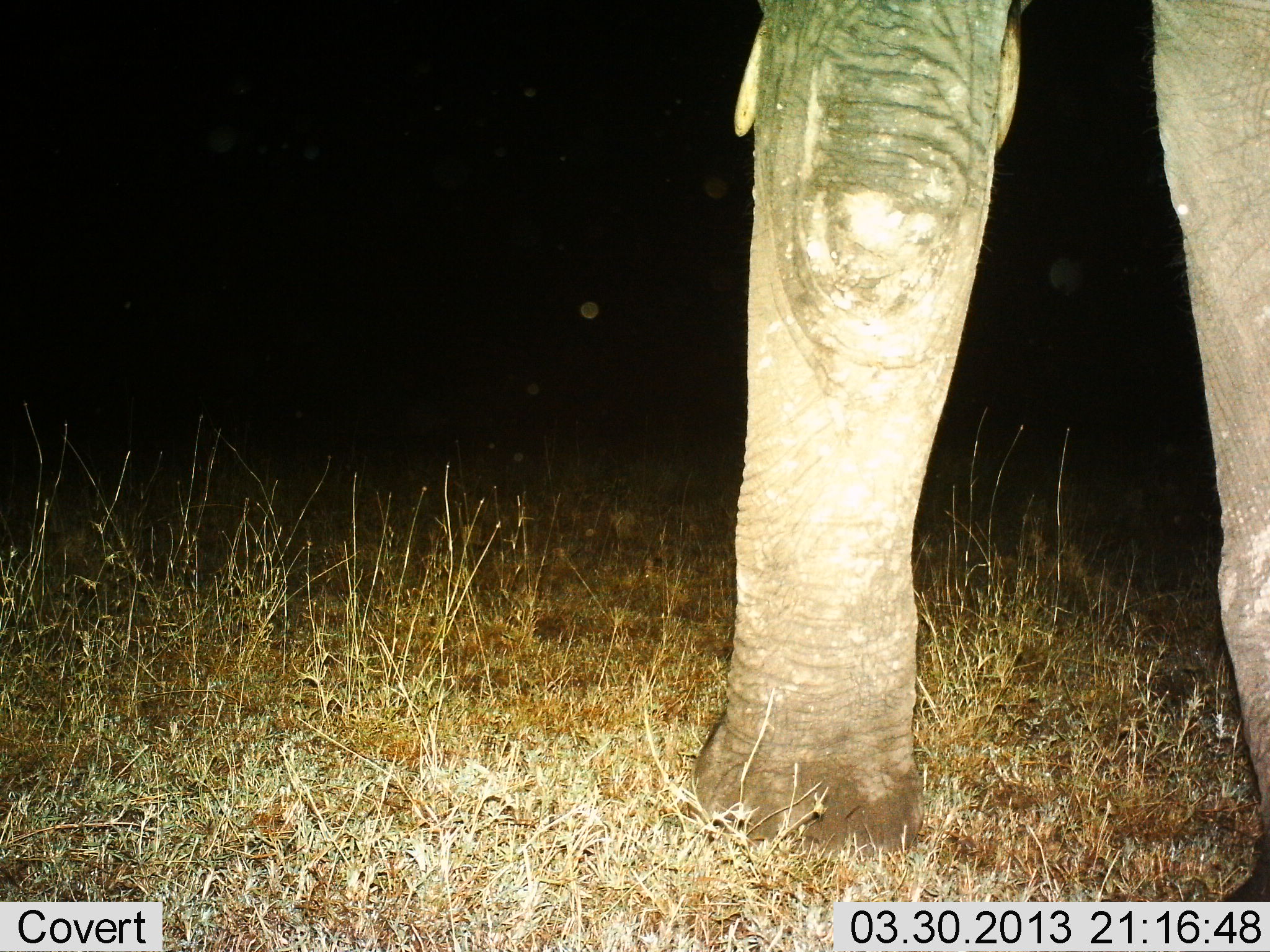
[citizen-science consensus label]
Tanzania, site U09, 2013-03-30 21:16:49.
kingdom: Animalia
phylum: Chordata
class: Mammalia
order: Proboscidea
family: Elephantidae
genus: Loxodonta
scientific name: Loxodonta africana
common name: african bush elephant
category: elephant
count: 1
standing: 74%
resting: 0%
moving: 26%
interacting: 0%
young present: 0%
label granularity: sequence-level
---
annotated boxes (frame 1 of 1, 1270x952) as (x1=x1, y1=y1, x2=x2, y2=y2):
animal: (x1=692, y1=0, x2=1270, y2=898)